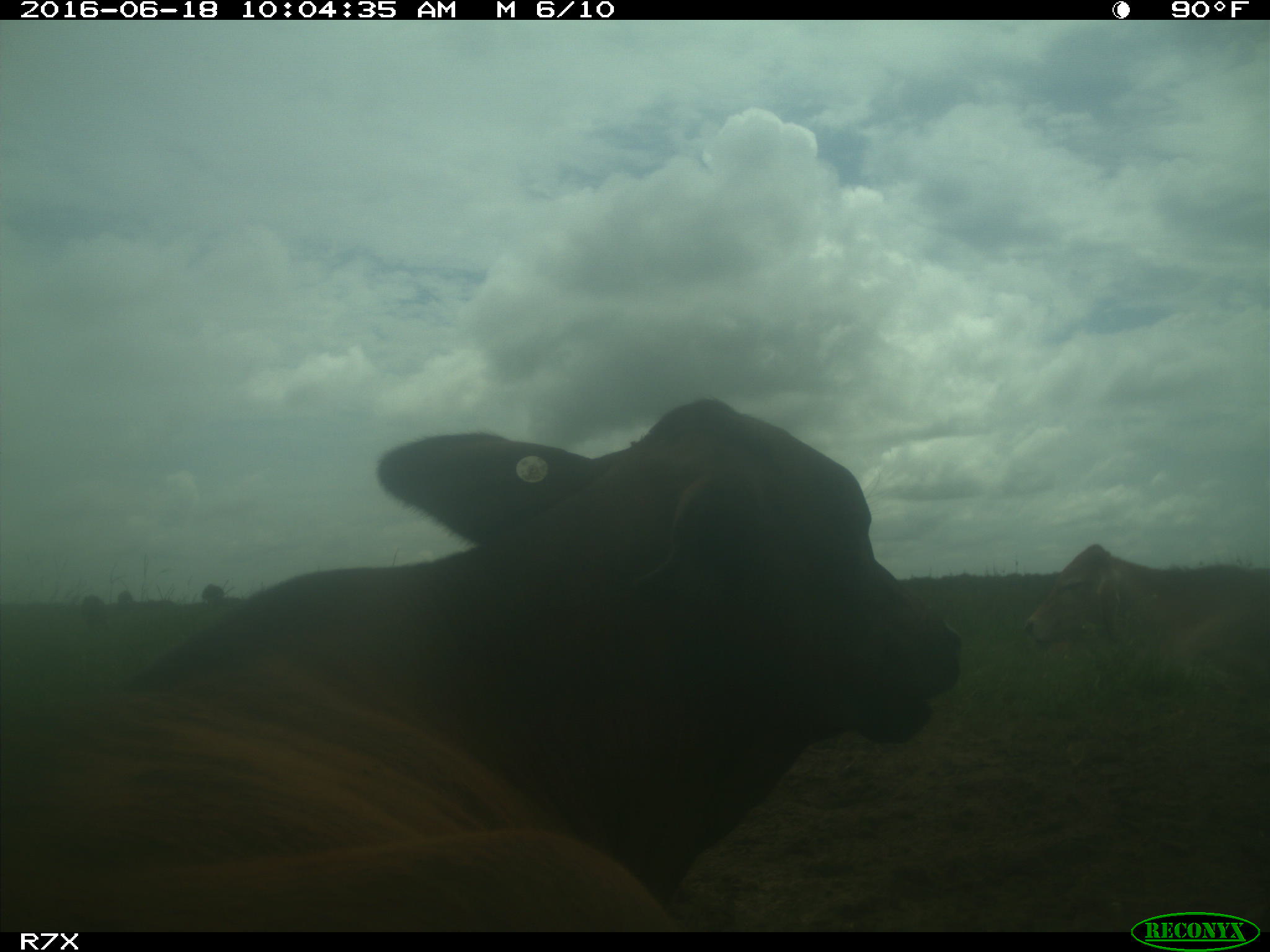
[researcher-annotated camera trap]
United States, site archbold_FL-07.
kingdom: Animalia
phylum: Chordata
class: Mammalia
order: Artiodactyla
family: Bovidae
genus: Bos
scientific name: Bos taurus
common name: domestic cow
Bos taurus (domestic cow).